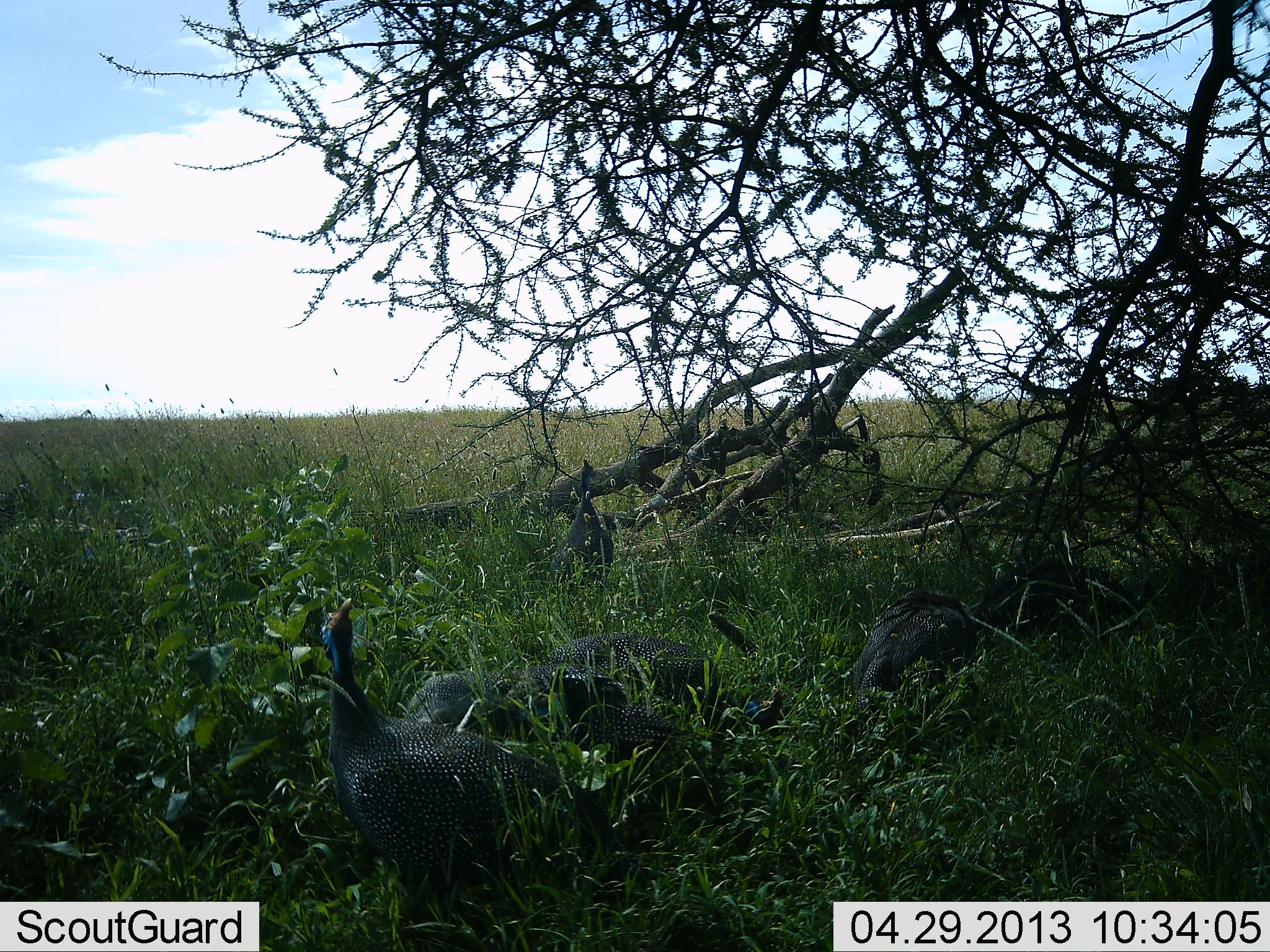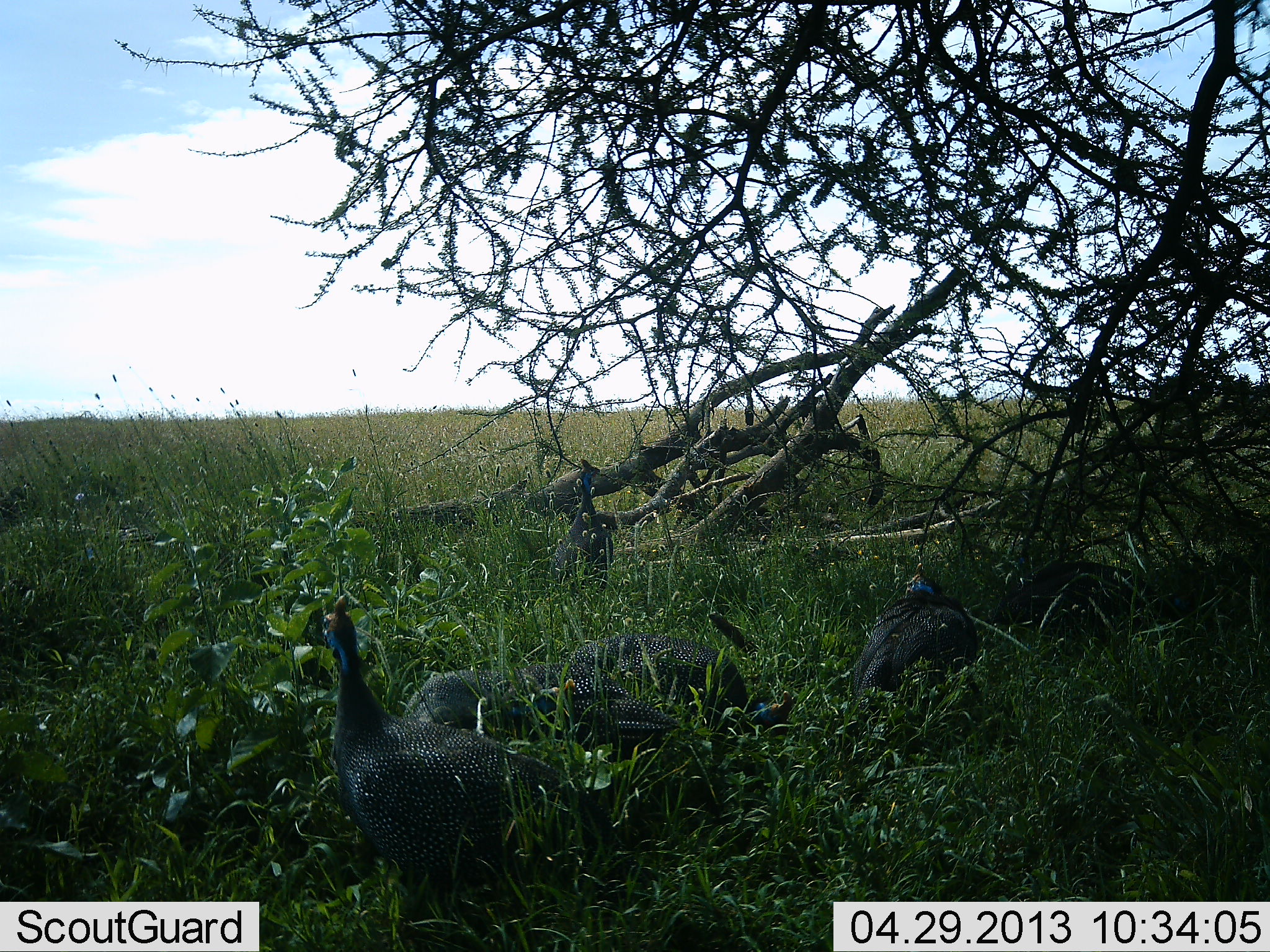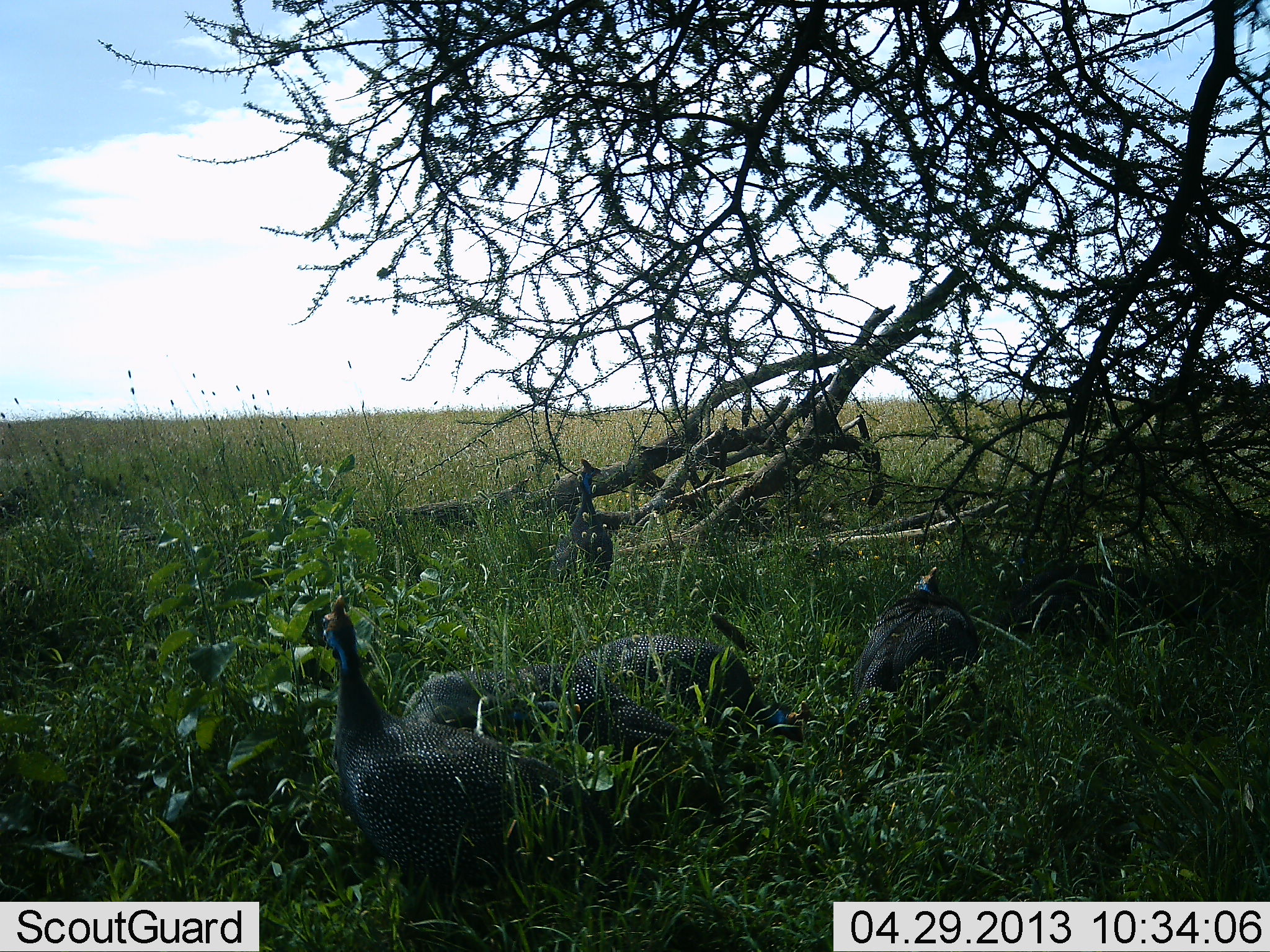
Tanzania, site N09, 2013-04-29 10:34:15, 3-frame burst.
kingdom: Animalia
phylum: Chordata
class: Aves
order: Galliformes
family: Numididae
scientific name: Numididae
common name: guinea fowl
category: guineafowl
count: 6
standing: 62%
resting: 38%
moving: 7%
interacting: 5%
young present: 5%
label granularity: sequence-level